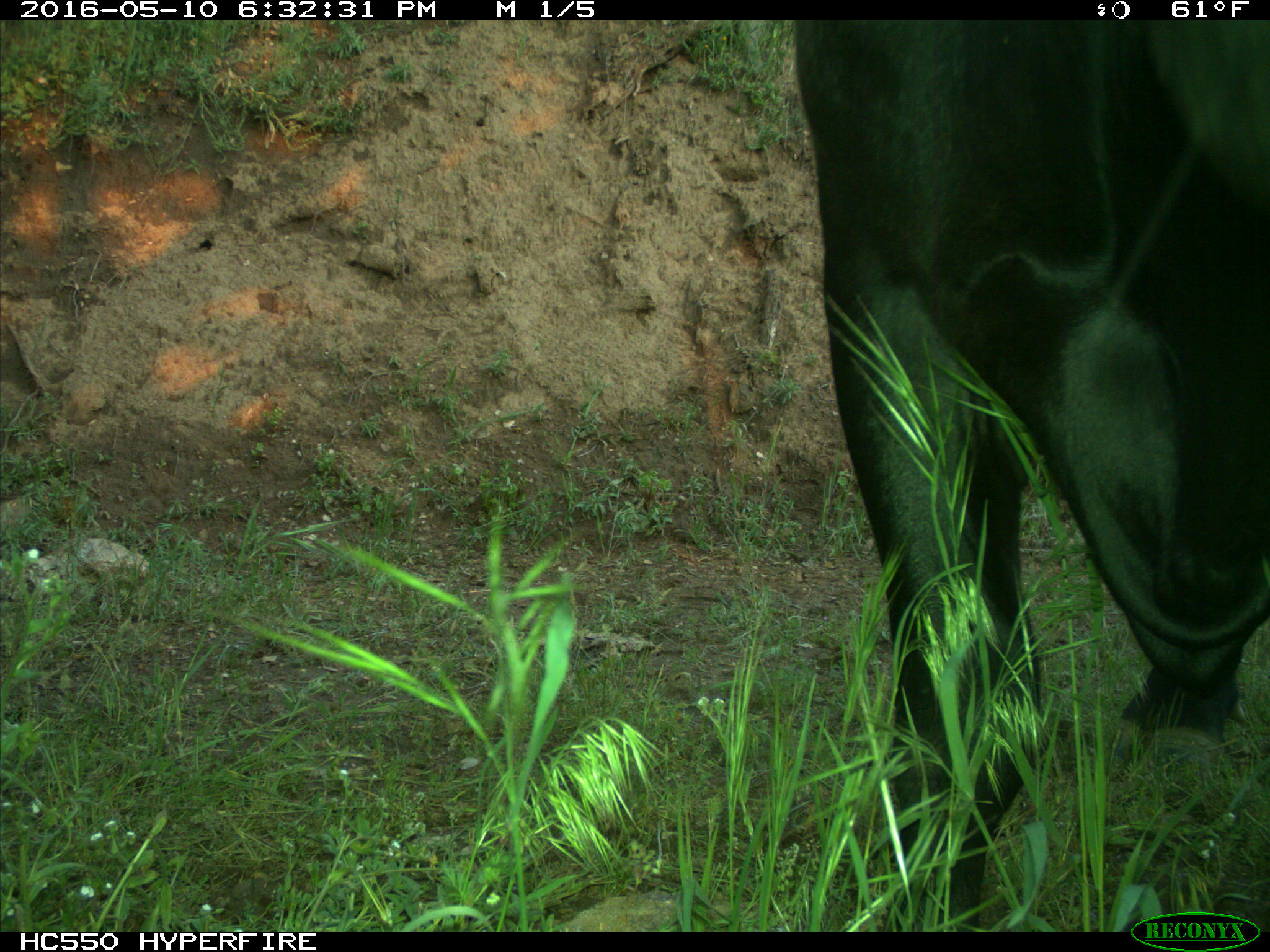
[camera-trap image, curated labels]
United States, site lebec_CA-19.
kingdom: Animalia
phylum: Chordata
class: Mammalia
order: Artiodactyla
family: Bovidae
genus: Bos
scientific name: Bos taurus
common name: domestic cow